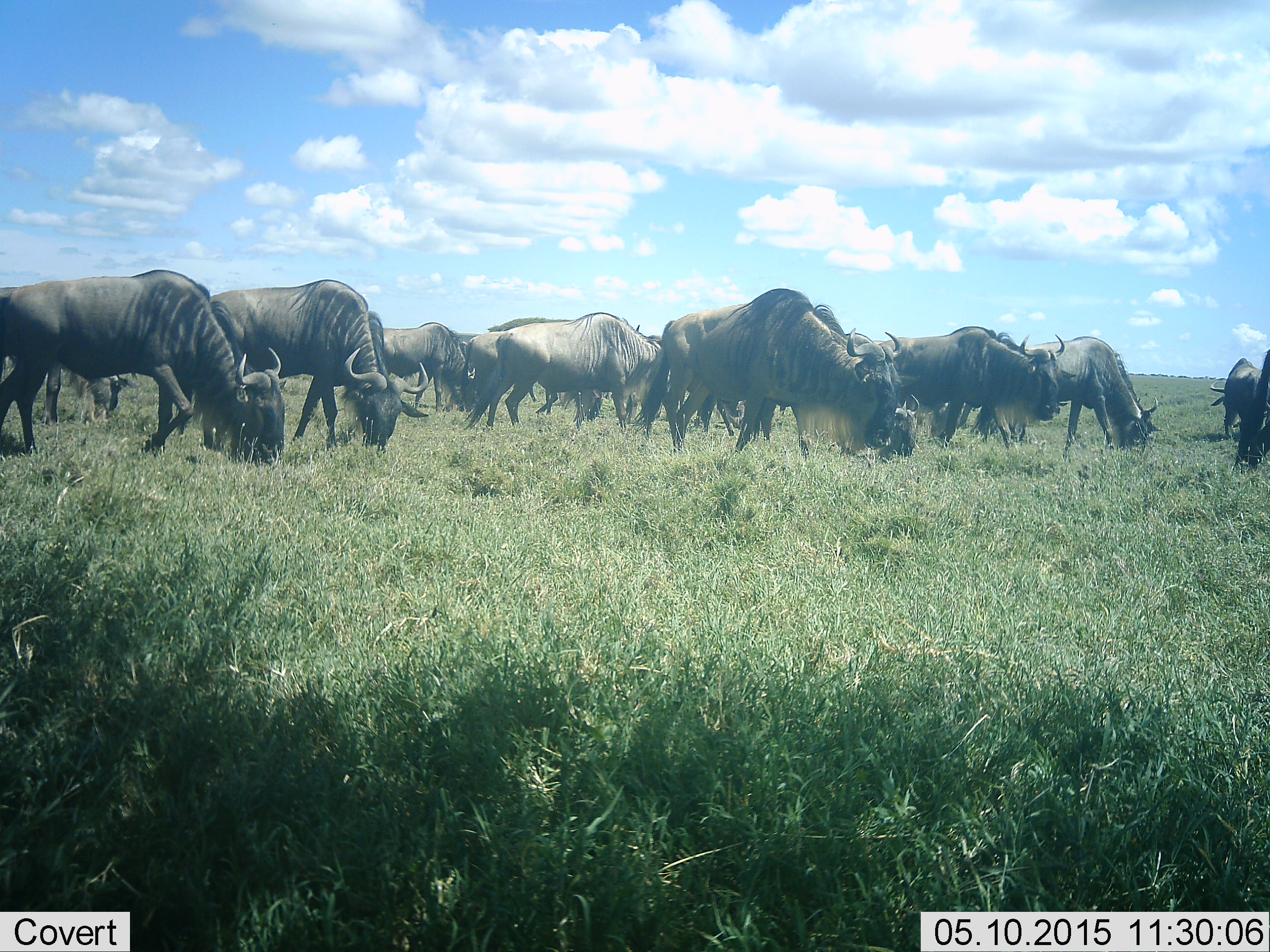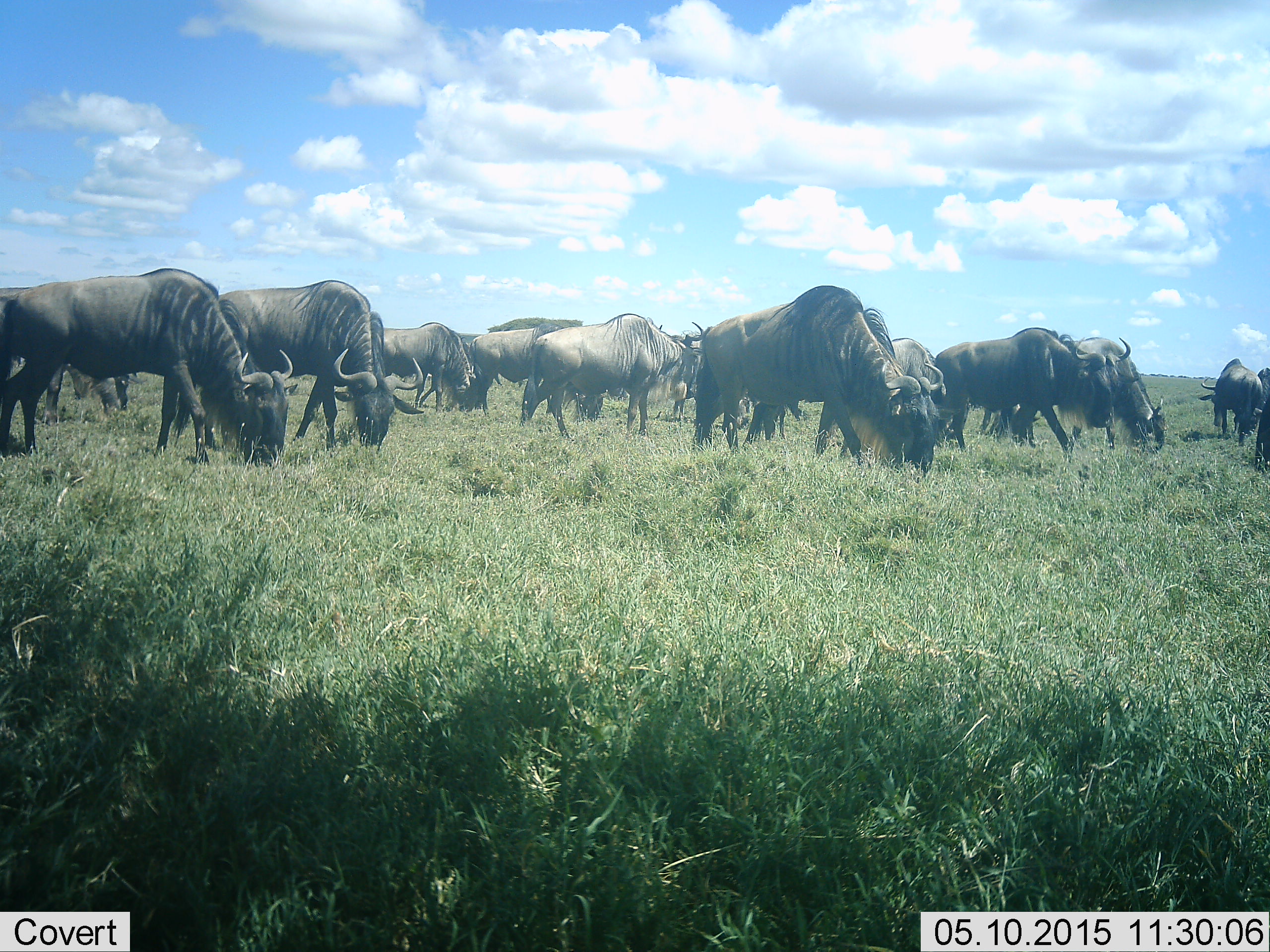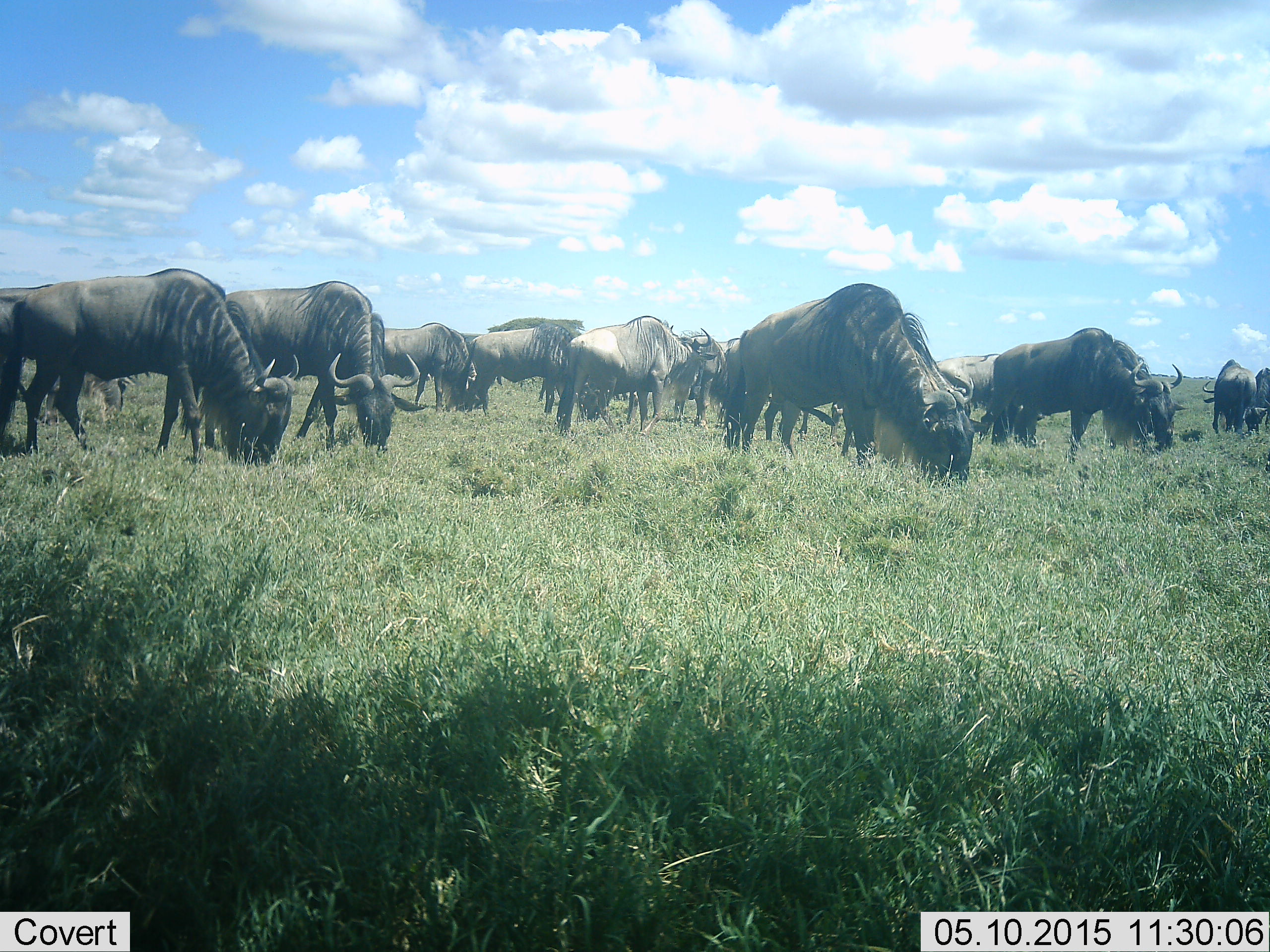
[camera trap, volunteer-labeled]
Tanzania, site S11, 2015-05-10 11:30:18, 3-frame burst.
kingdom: Animalia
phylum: Chordata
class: Mammalia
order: Artiodactyla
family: Bovidae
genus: Connochaetes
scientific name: Connochaetes taurinus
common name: blue wildebeest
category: wildebeest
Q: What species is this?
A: Wildebeest (blue wildebeest) (Connochaetes taurinus).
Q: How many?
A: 11-50.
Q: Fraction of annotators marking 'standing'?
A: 10%.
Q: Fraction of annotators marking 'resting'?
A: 0%.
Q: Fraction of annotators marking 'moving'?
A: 30%.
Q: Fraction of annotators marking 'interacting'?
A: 0%.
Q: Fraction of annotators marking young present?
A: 0%.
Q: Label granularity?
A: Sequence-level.